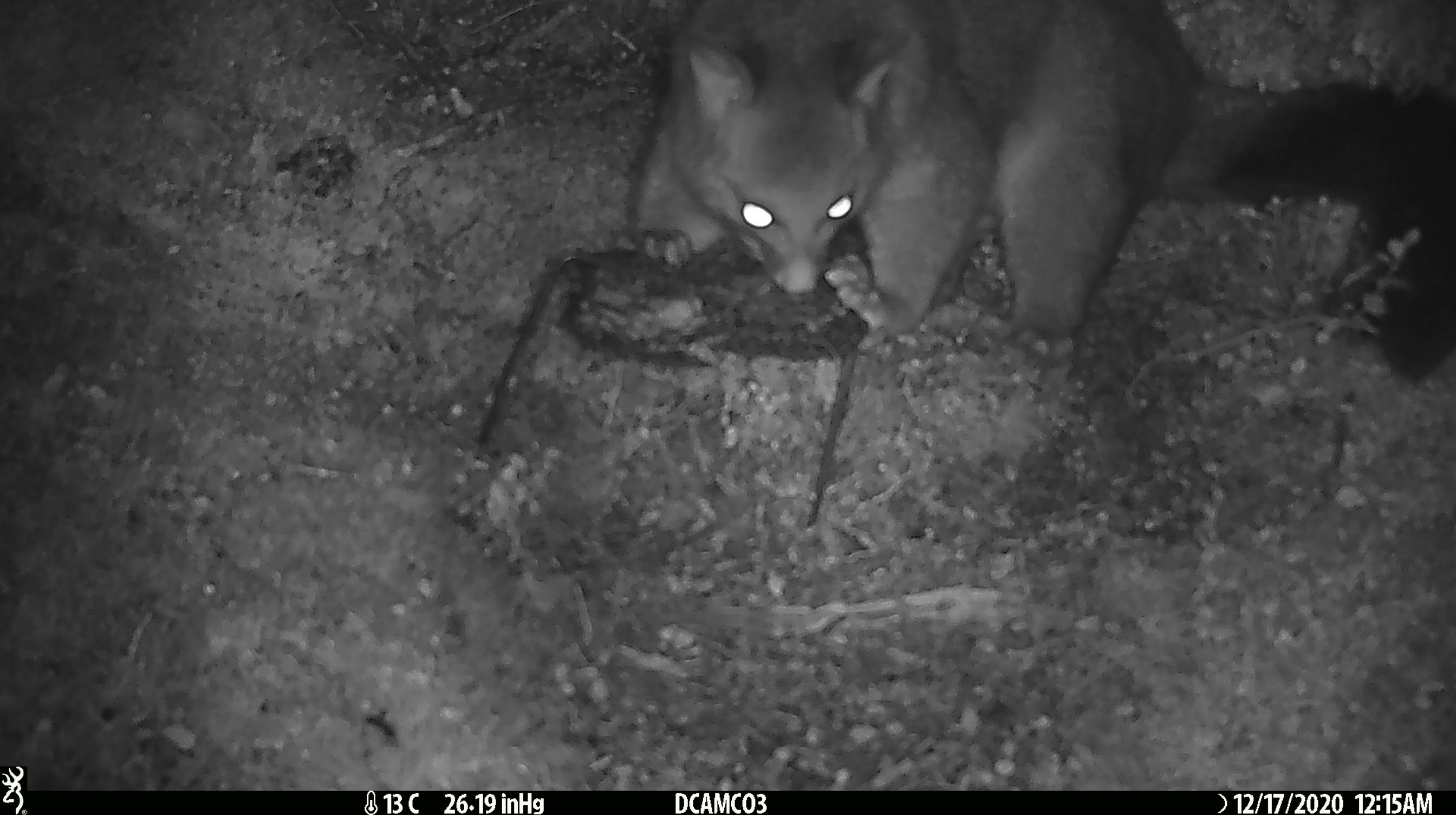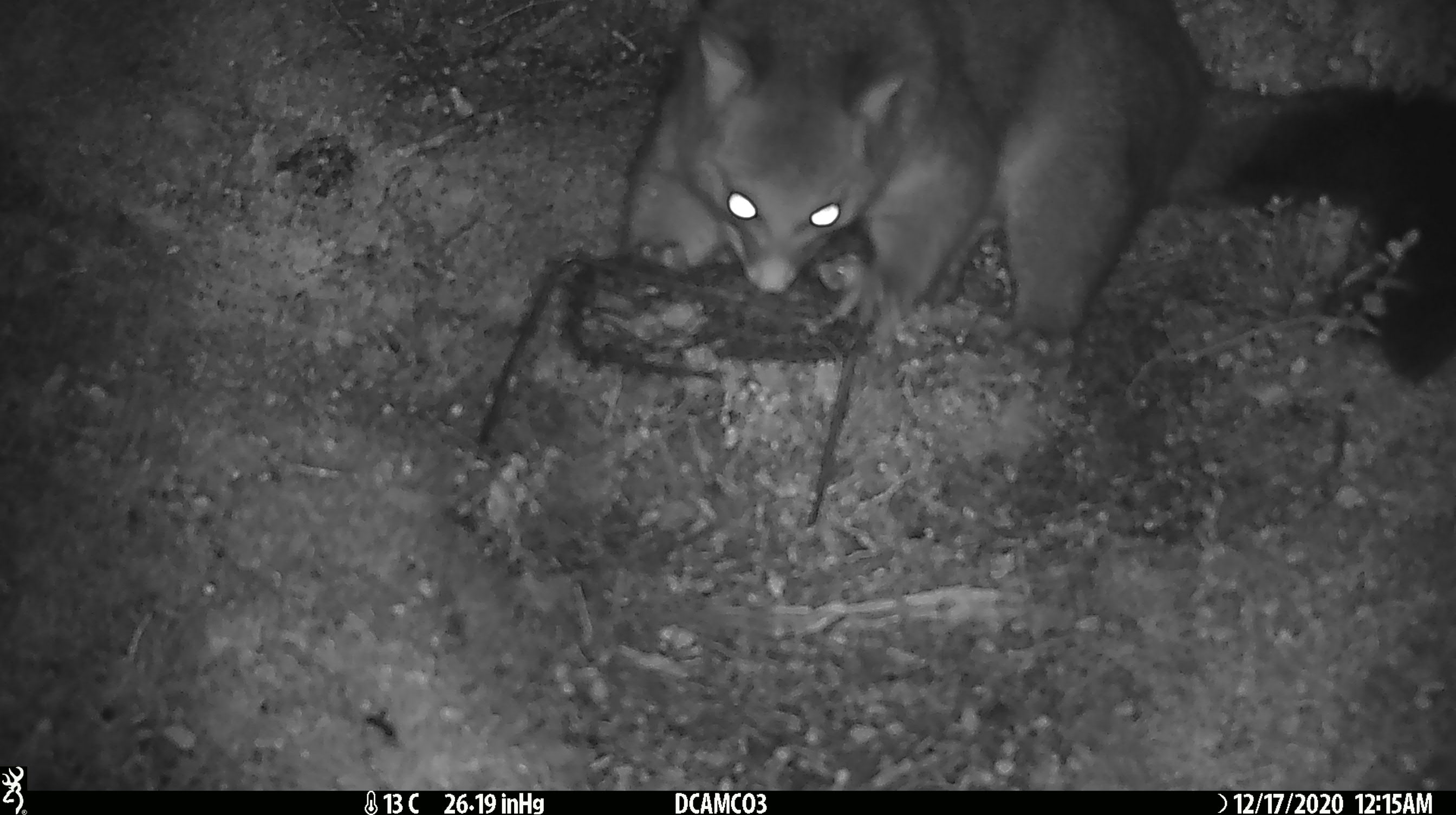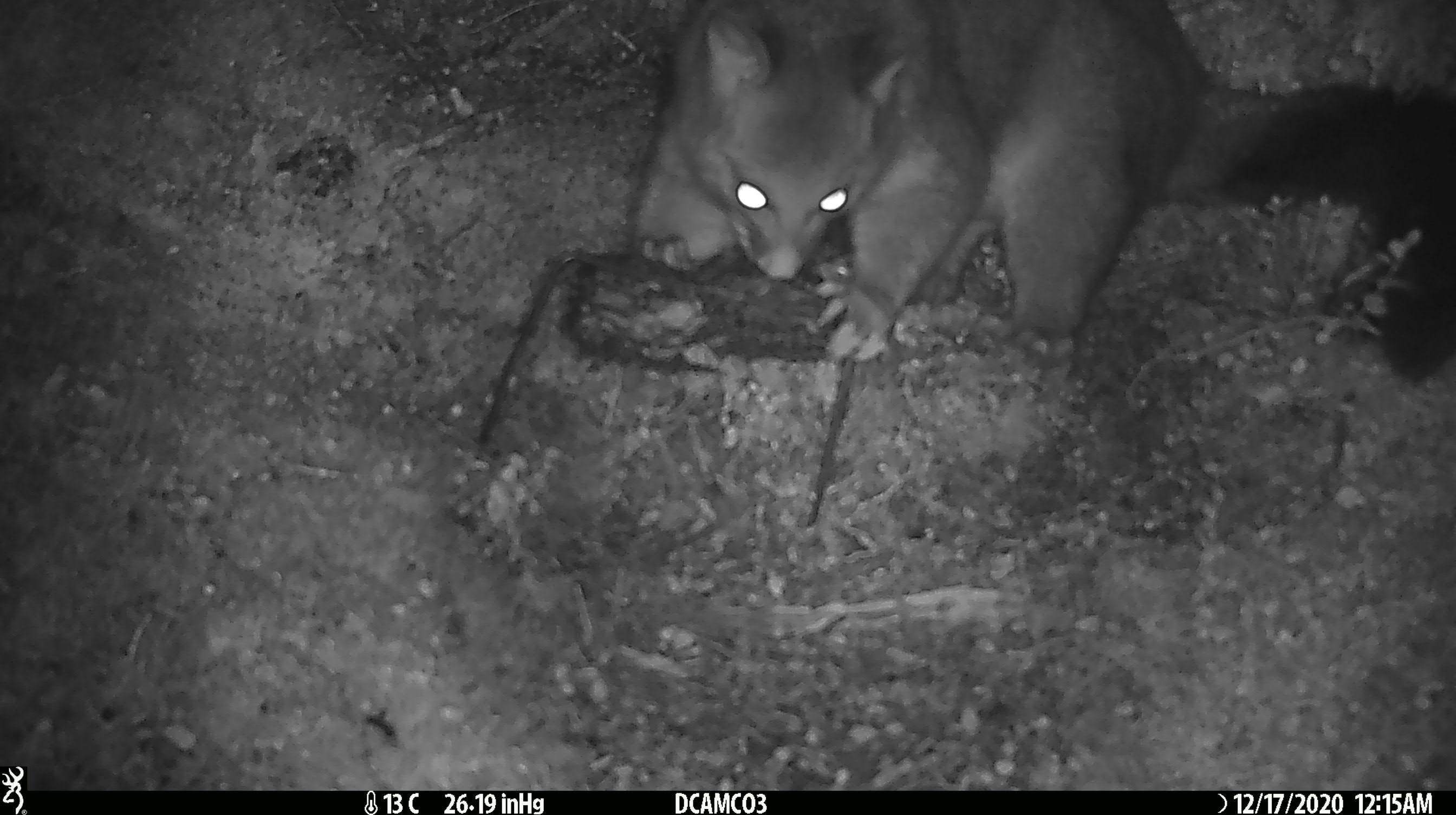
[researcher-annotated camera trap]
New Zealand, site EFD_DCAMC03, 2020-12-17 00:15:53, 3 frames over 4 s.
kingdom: Animalia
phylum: Chordata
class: Mammalia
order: Diprotodontia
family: Phalangeridae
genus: Trichosurus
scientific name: Trichosurus vulpecula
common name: common brushtail possum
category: possum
Possum (common brushtail possum) (Trichosurus vulpecula).